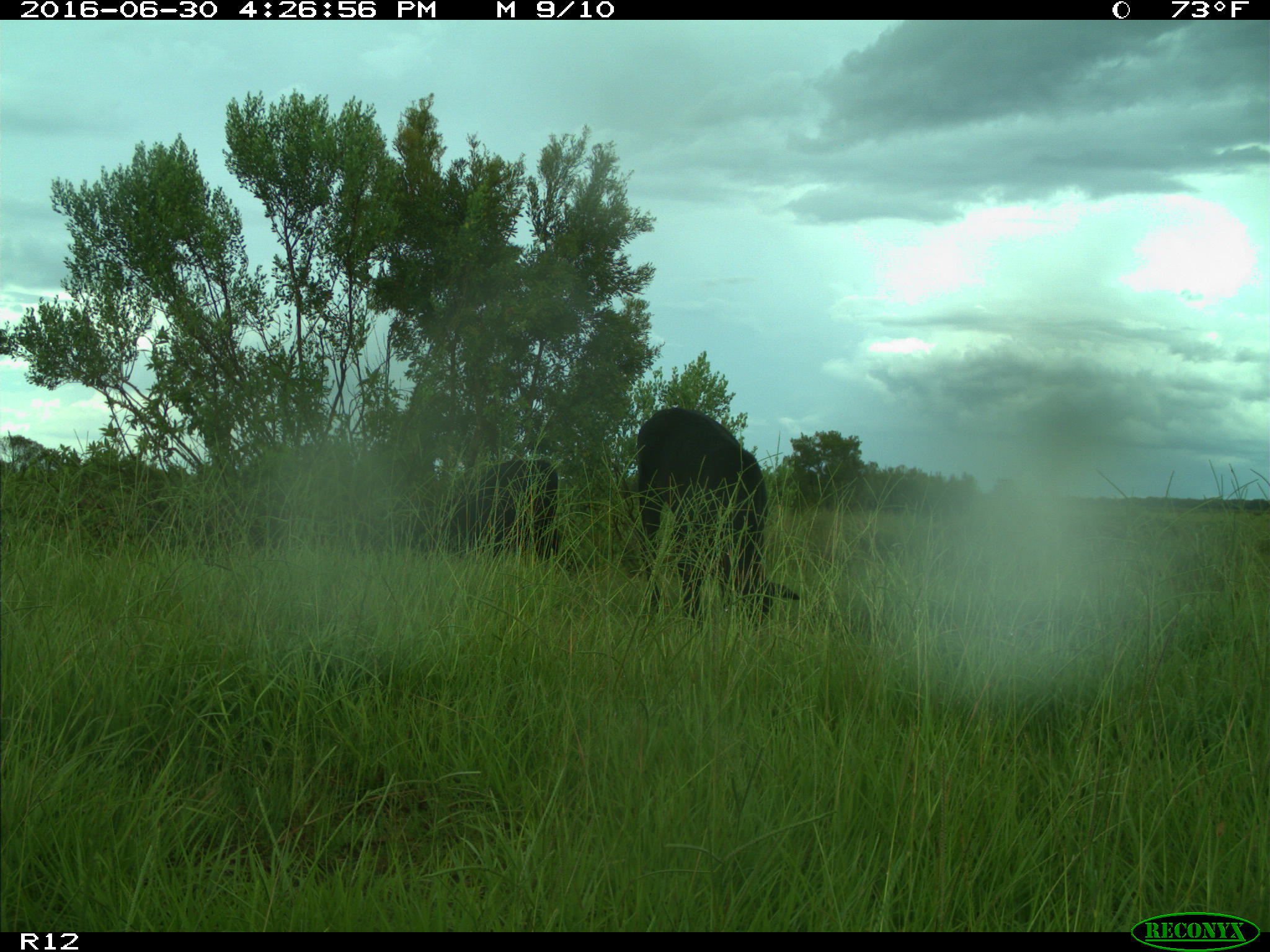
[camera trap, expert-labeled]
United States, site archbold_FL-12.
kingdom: Animalia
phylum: Chordata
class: Mammalia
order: Artiodactyla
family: Bovidae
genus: Bos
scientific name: Bos taurus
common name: domestic cow